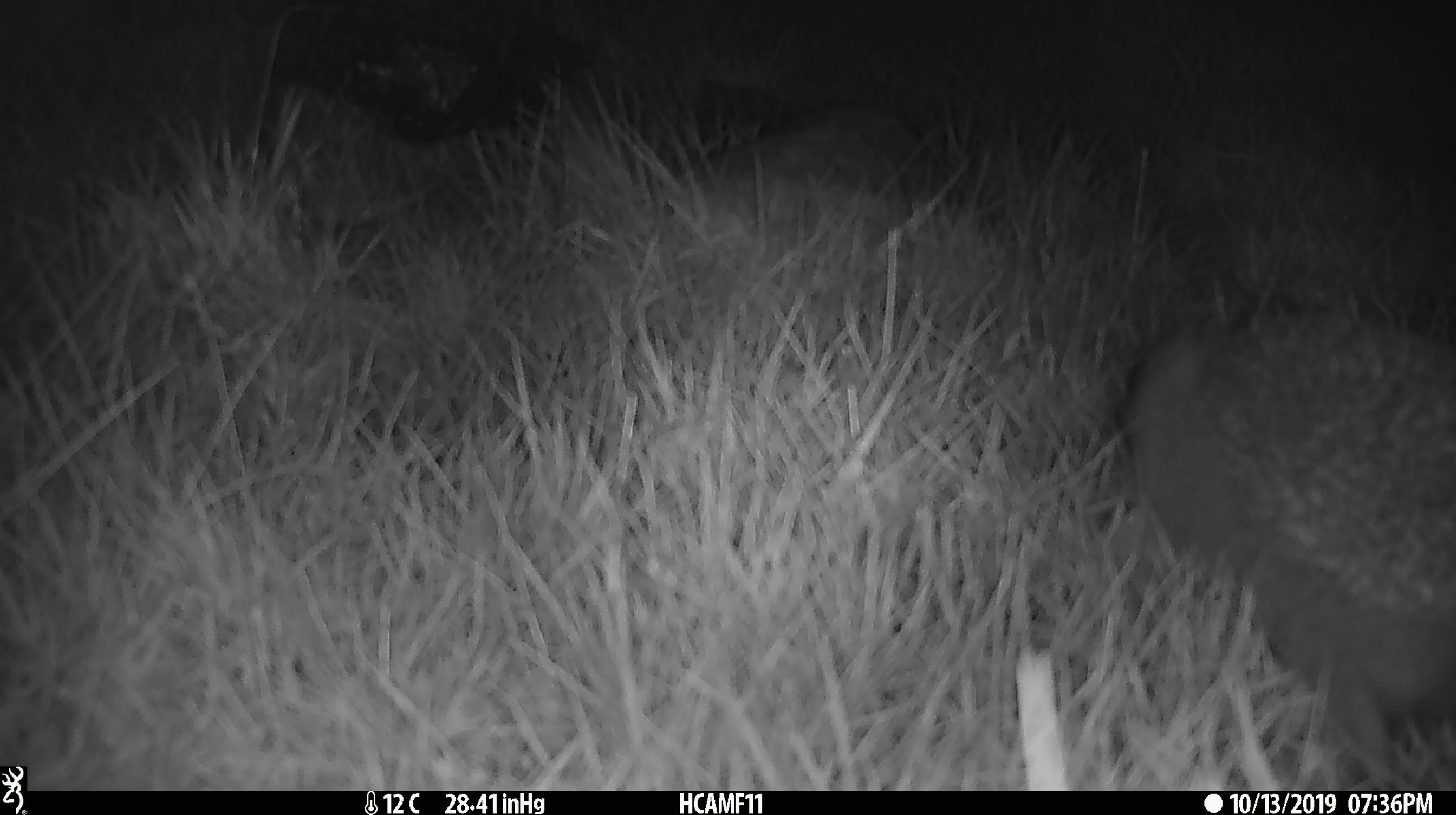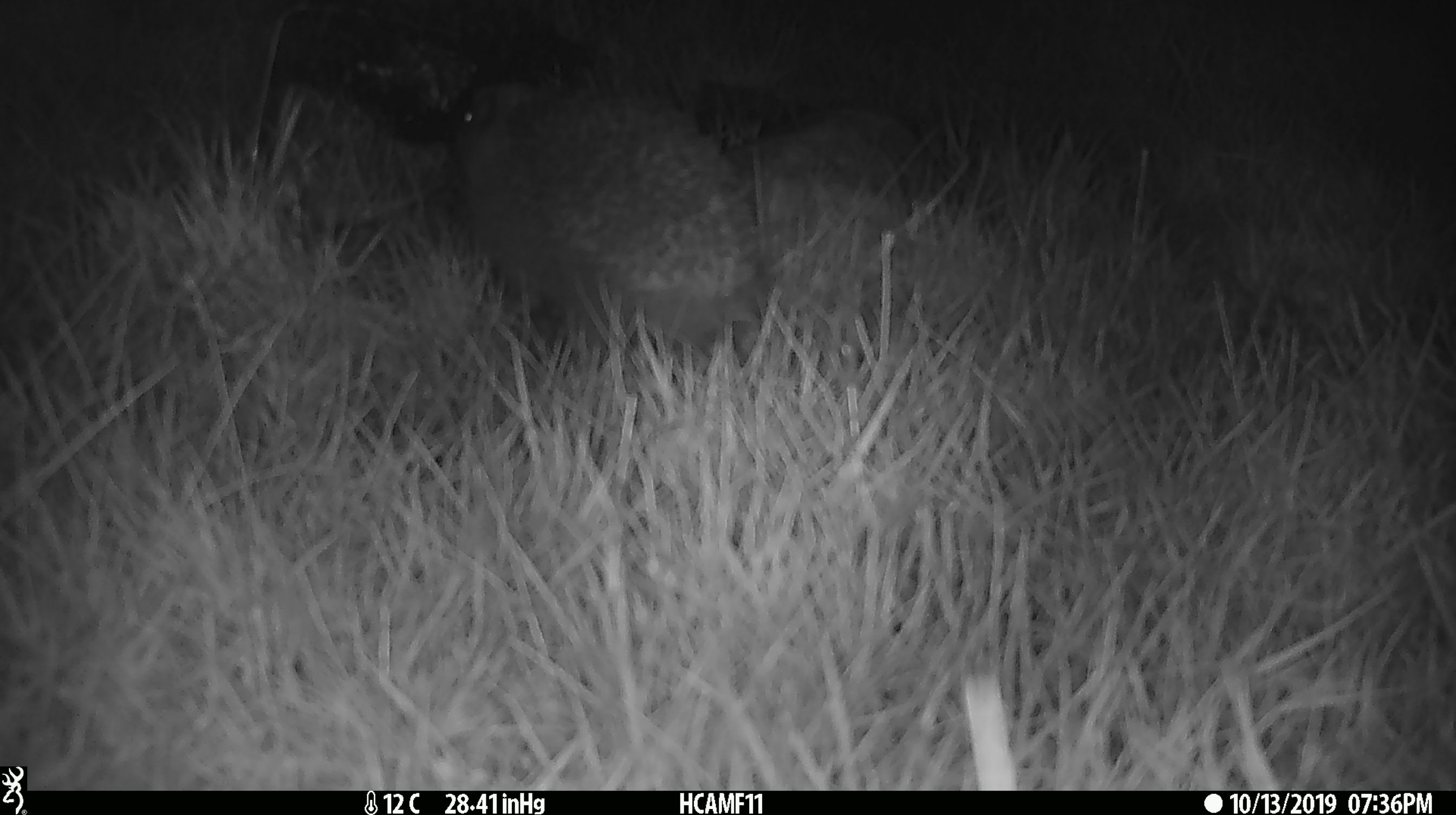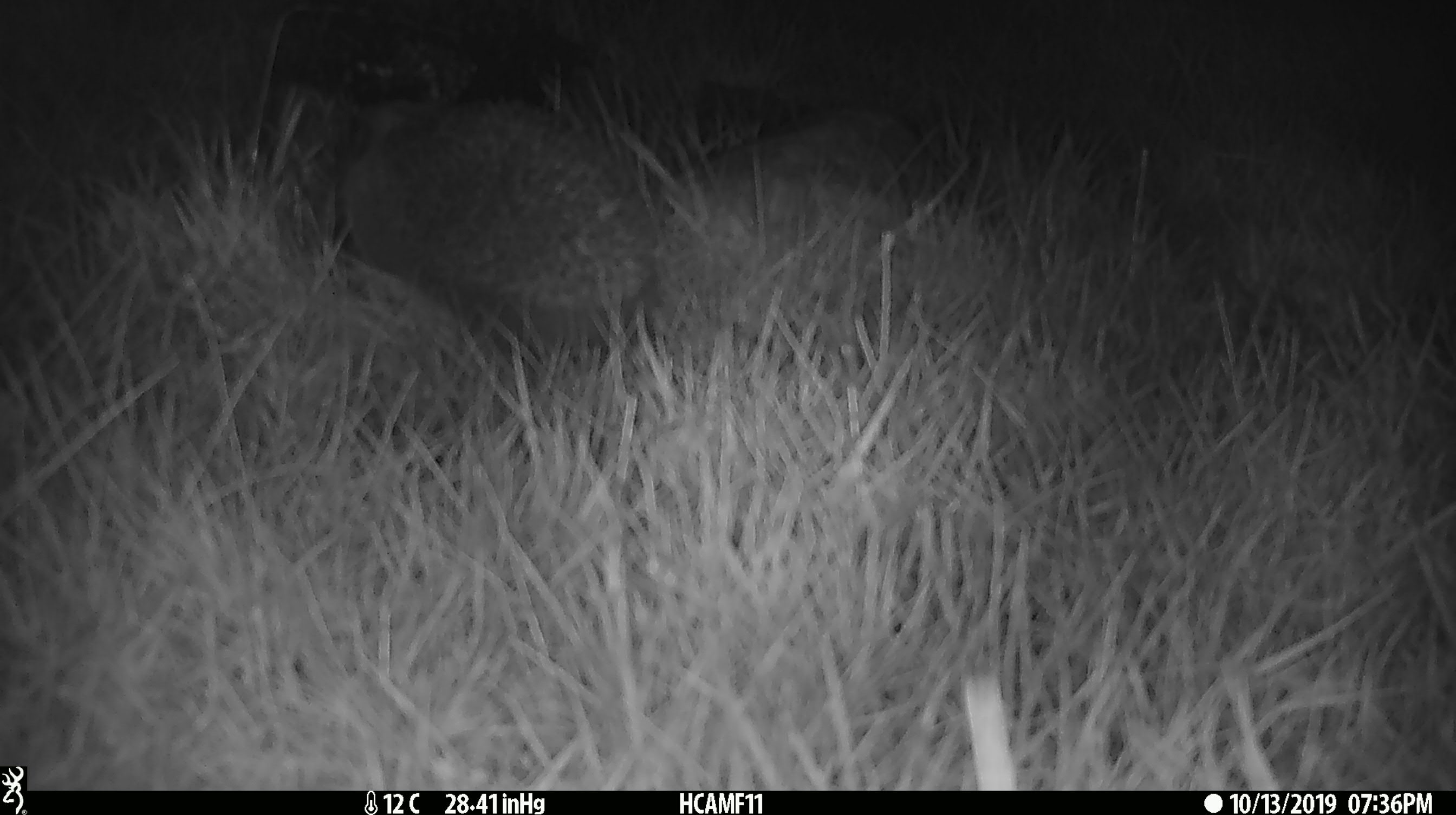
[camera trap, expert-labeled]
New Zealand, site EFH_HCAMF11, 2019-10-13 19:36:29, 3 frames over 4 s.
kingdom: Animalia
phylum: Chordata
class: Mammalia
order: Eulipotyphla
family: Erinaceidae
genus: Erinaceus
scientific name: Erinaceus europaeus europaeus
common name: european hedgehog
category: hedgehog